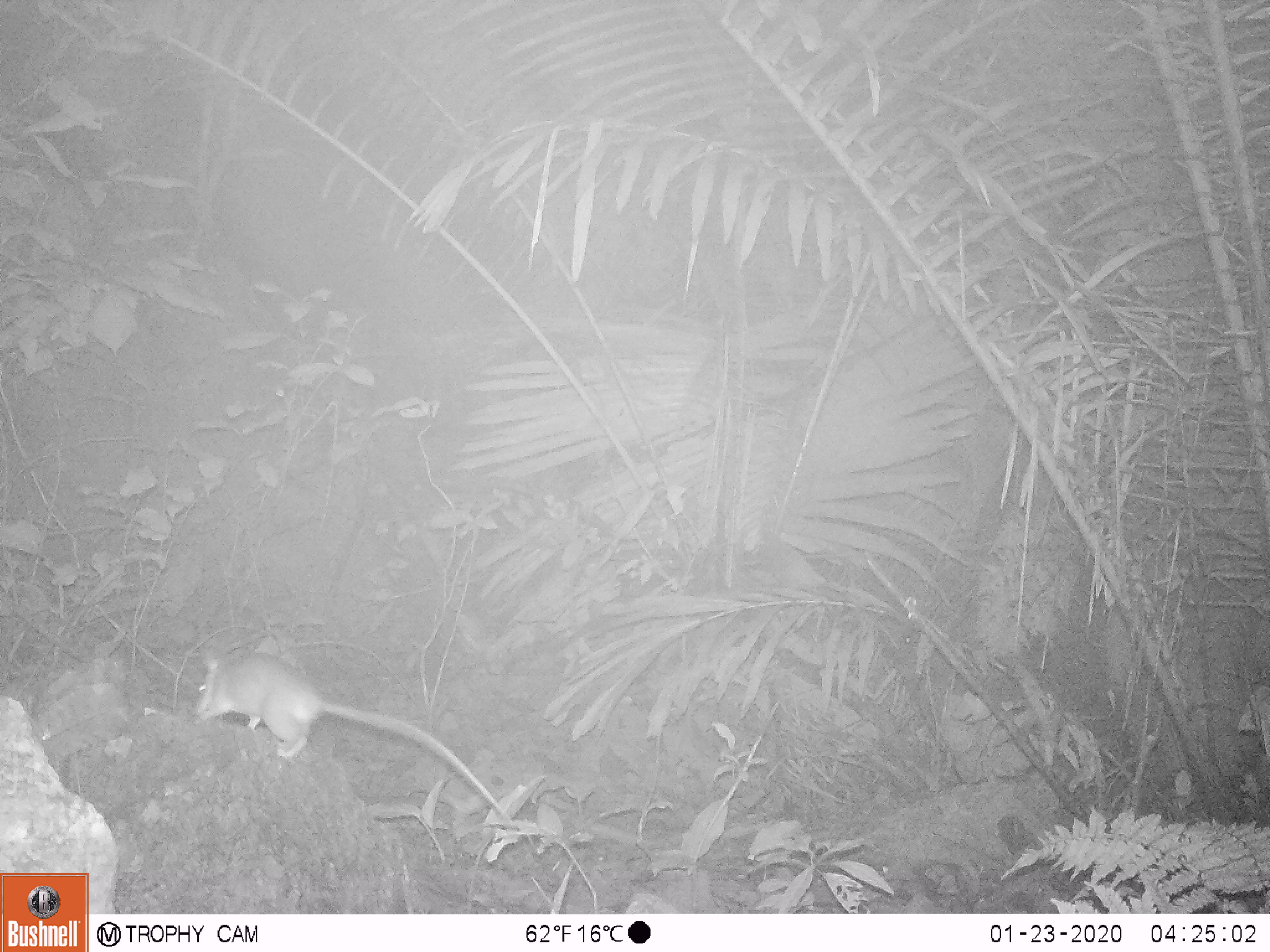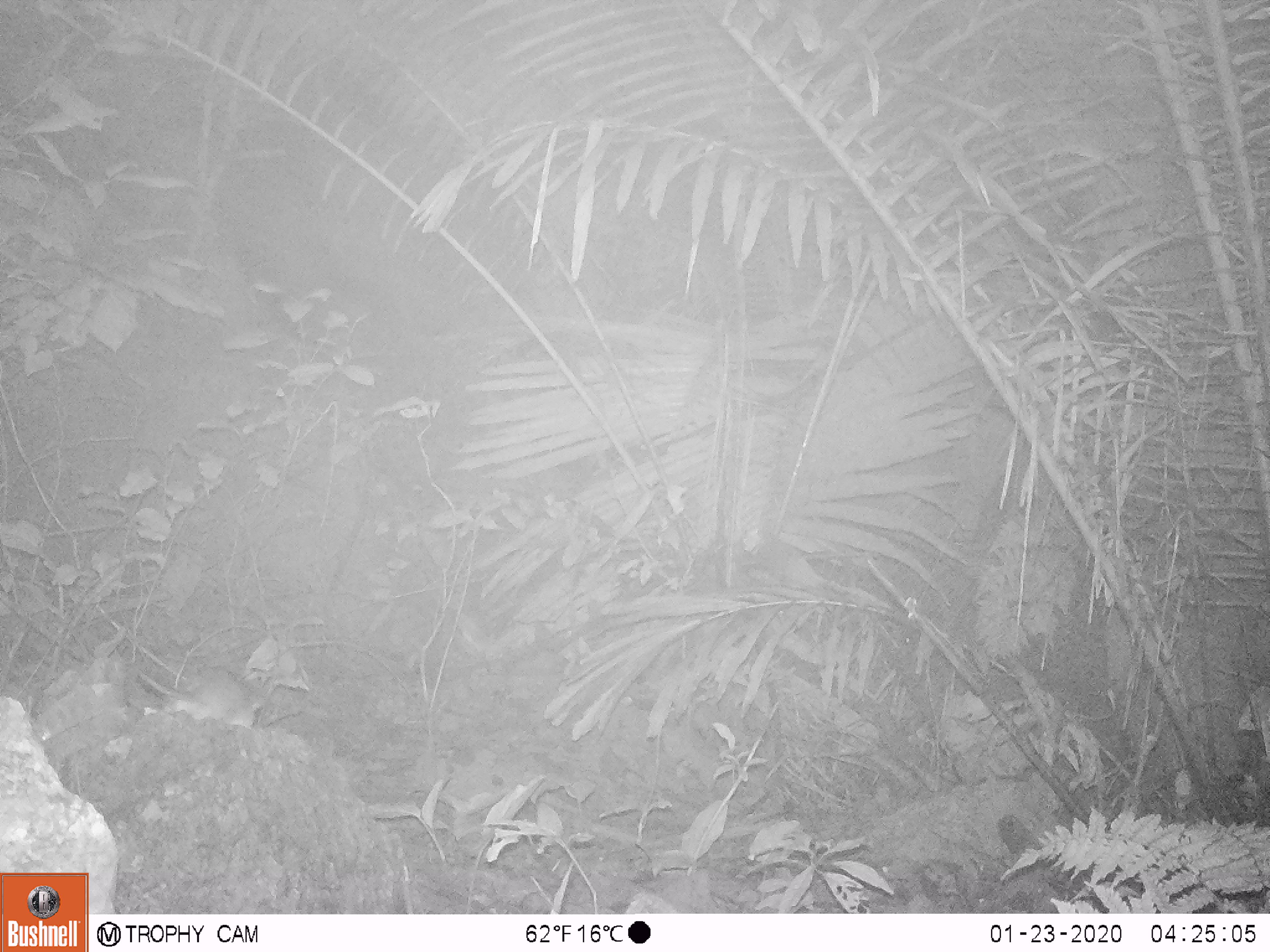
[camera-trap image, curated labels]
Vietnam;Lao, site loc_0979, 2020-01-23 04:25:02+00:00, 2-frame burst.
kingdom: Animalia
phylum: Chordata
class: Mammalia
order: Rodentia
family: Muridae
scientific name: Muridae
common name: old-world mice and rats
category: unidentified murid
Unidentified murid (old-world mice and rats) (Muridae). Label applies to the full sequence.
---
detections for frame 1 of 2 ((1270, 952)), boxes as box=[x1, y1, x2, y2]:
unidentified murid: box=[190, 645, 515, 832]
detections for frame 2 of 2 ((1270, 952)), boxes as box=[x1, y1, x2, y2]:
unidentified murid: box=[137, 663, 261, 726]